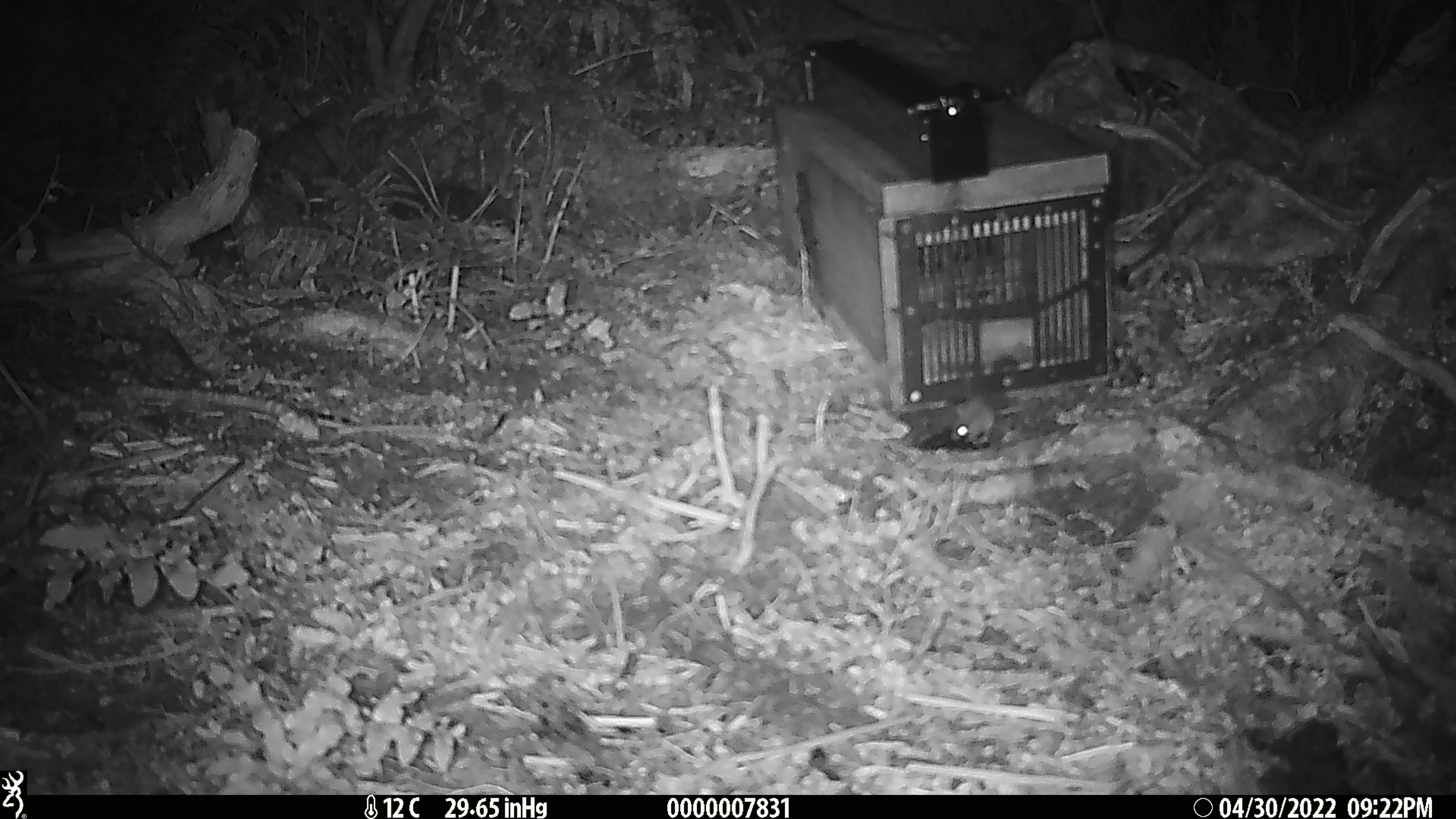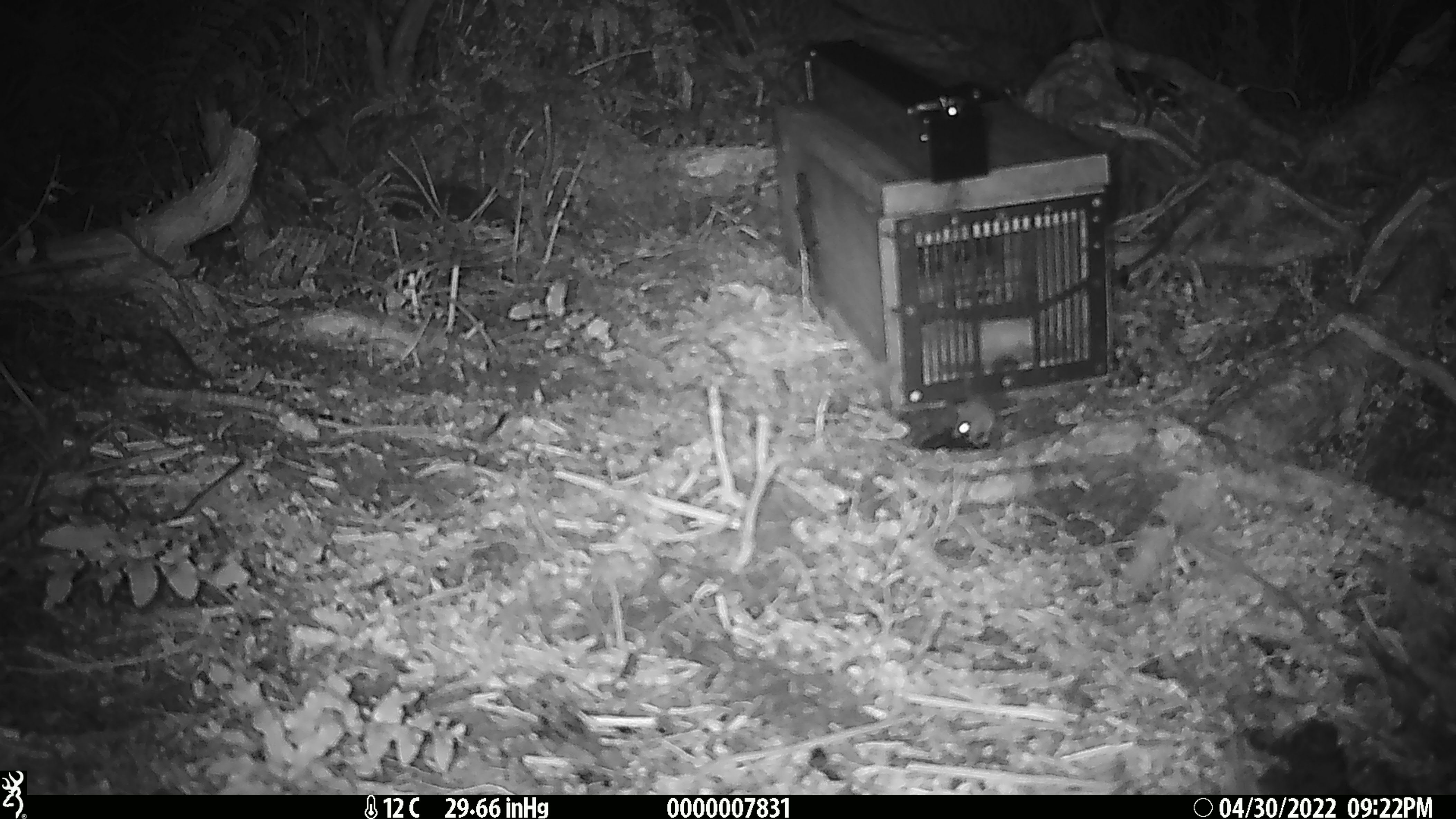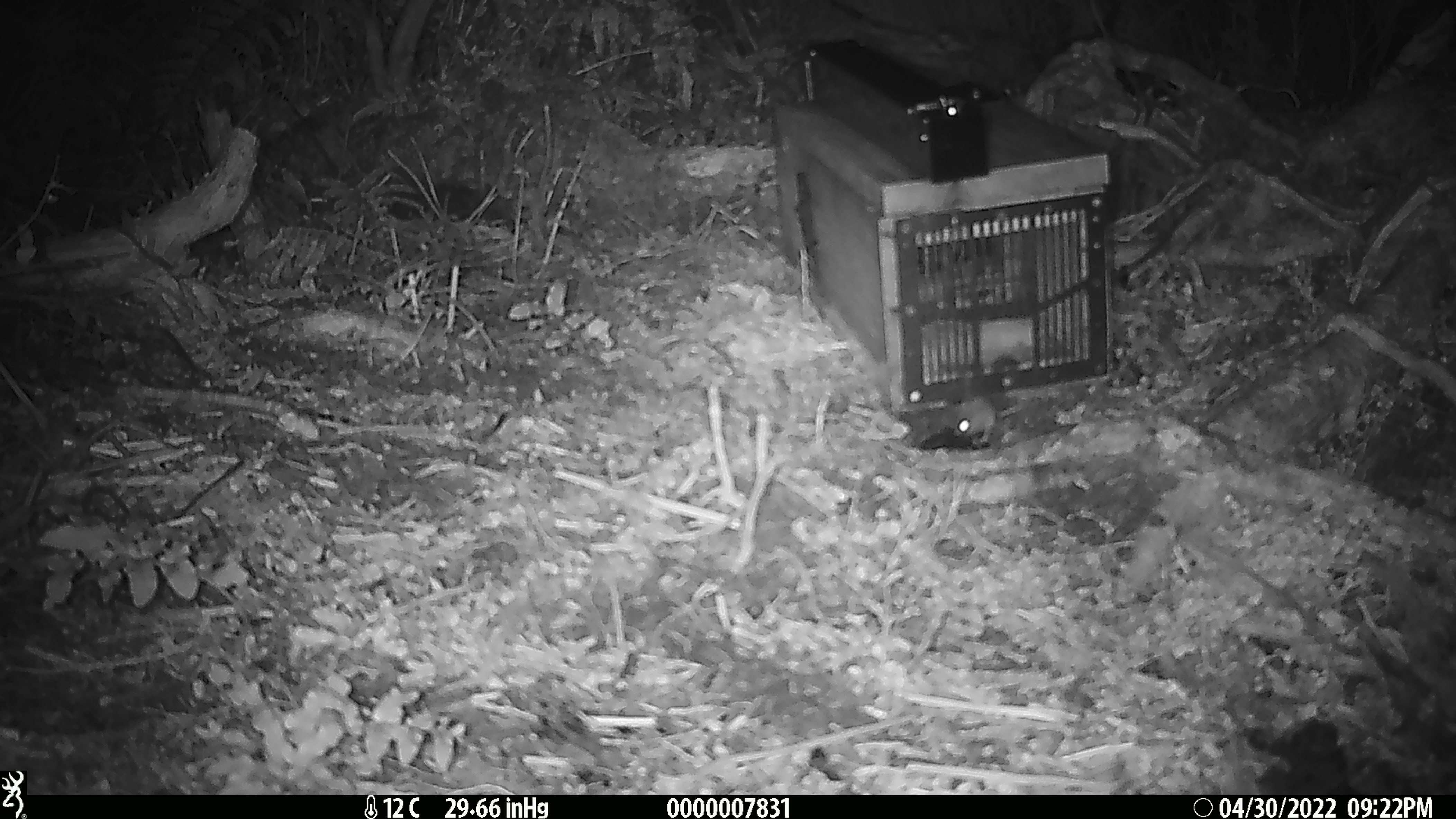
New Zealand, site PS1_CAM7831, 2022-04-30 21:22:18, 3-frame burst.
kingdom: Animalia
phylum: Chordata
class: Mammalia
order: Rodentia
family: Muridae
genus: Mus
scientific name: Mus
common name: mouse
Mouse (Mus).